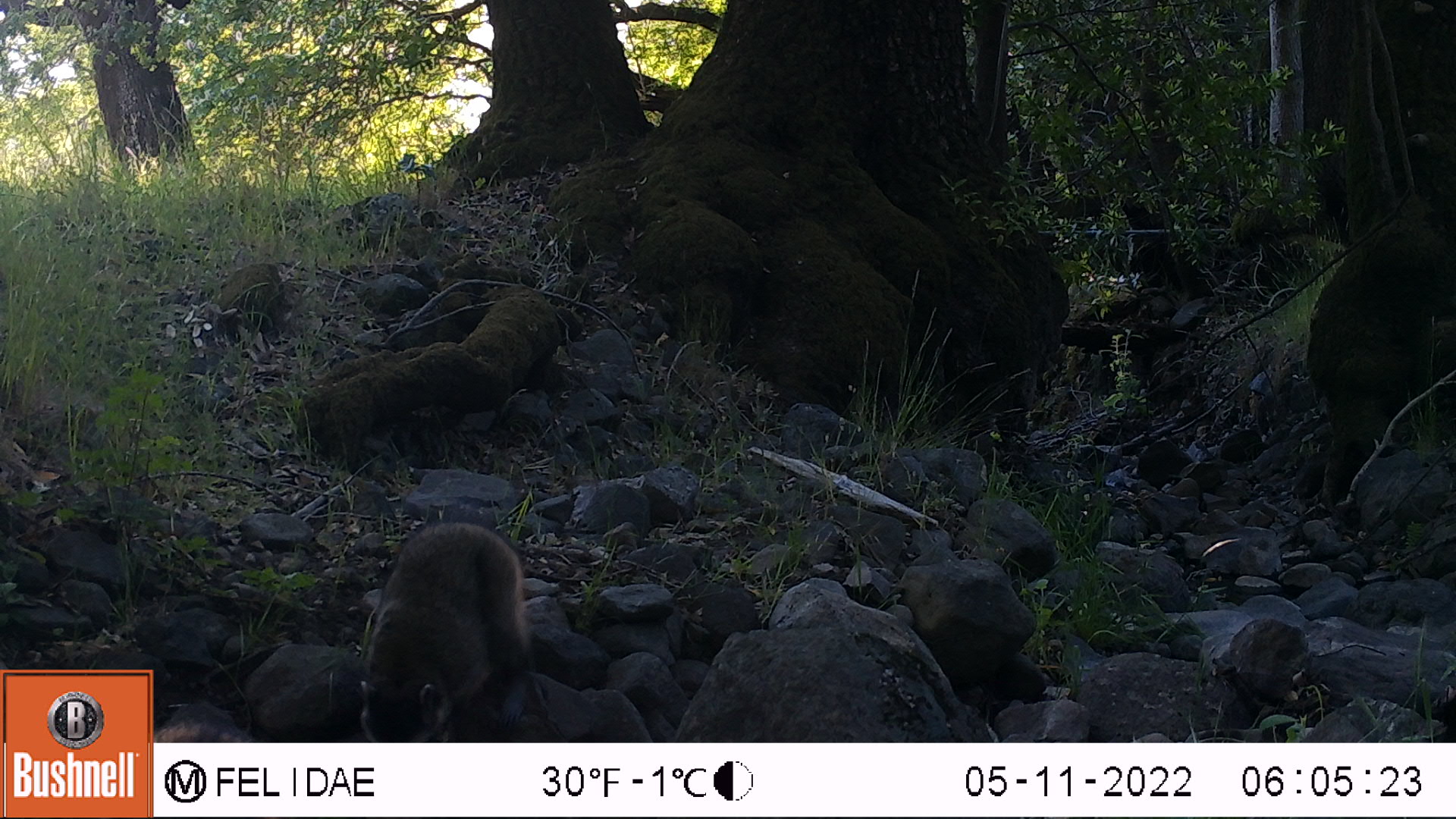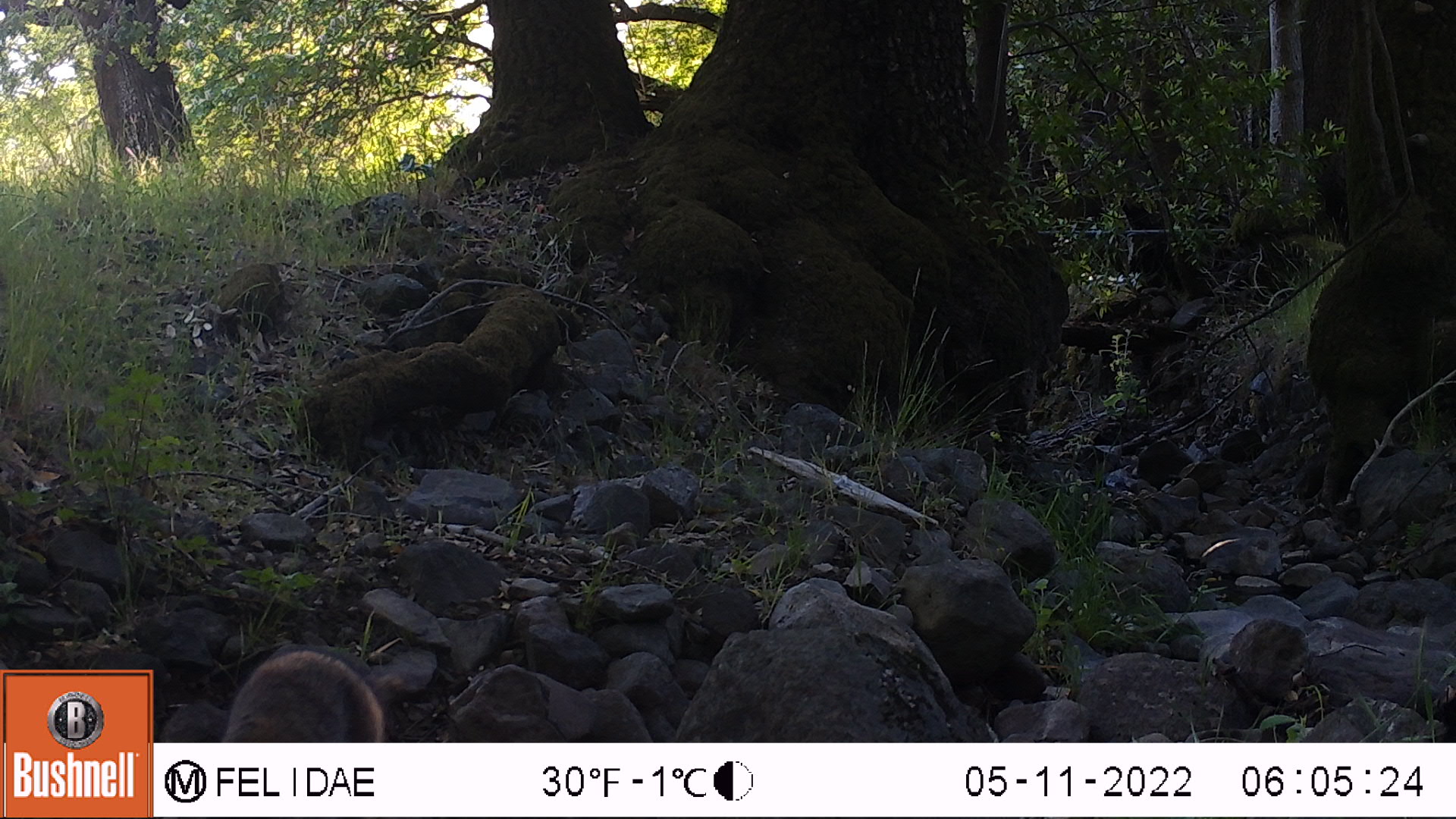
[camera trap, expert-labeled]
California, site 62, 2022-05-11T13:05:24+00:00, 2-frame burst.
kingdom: Animalia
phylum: Chordata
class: Mammalia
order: Carnivora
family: Procyonidae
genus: Procyon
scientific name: Procyon lotor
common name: raccoon